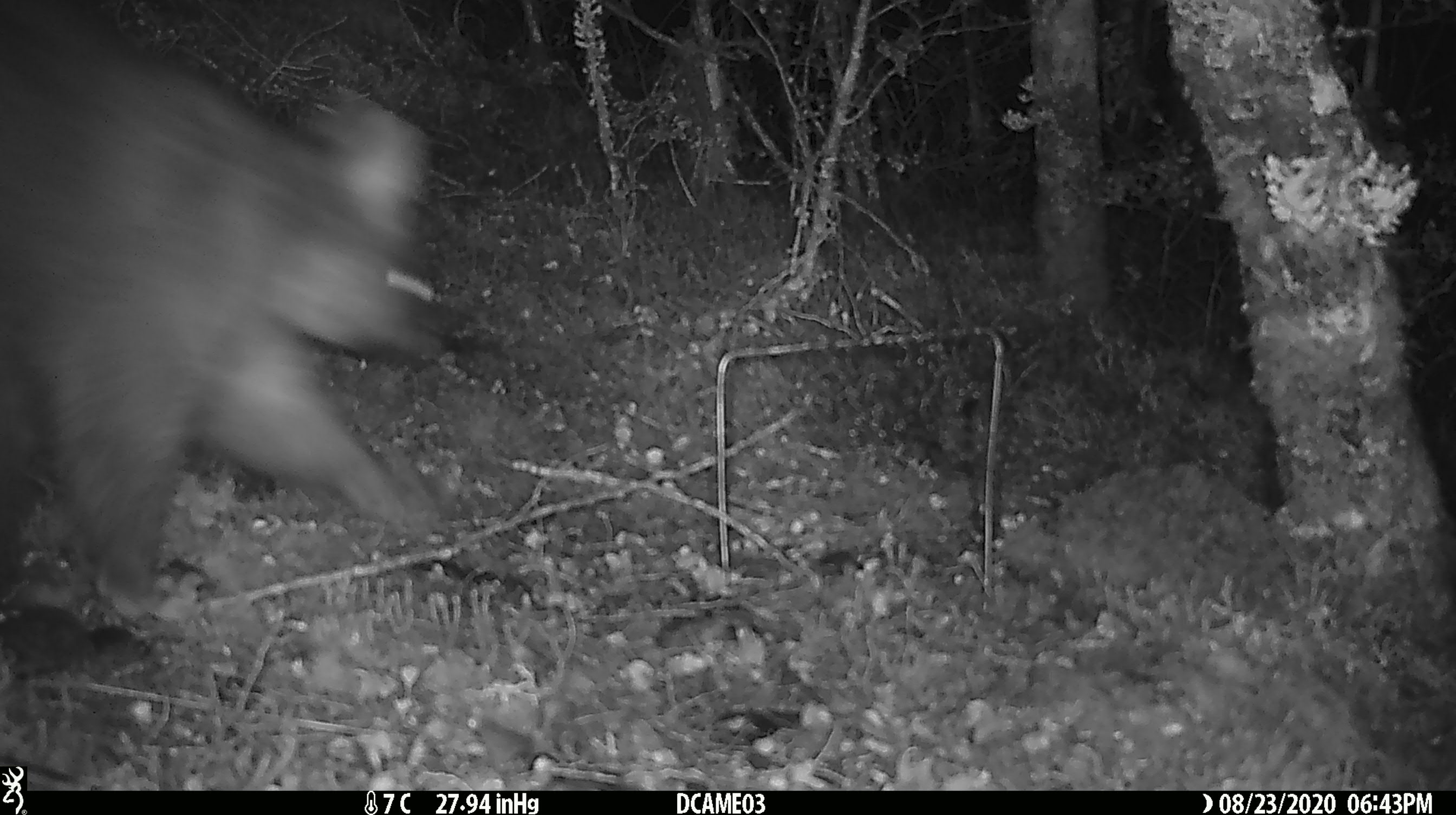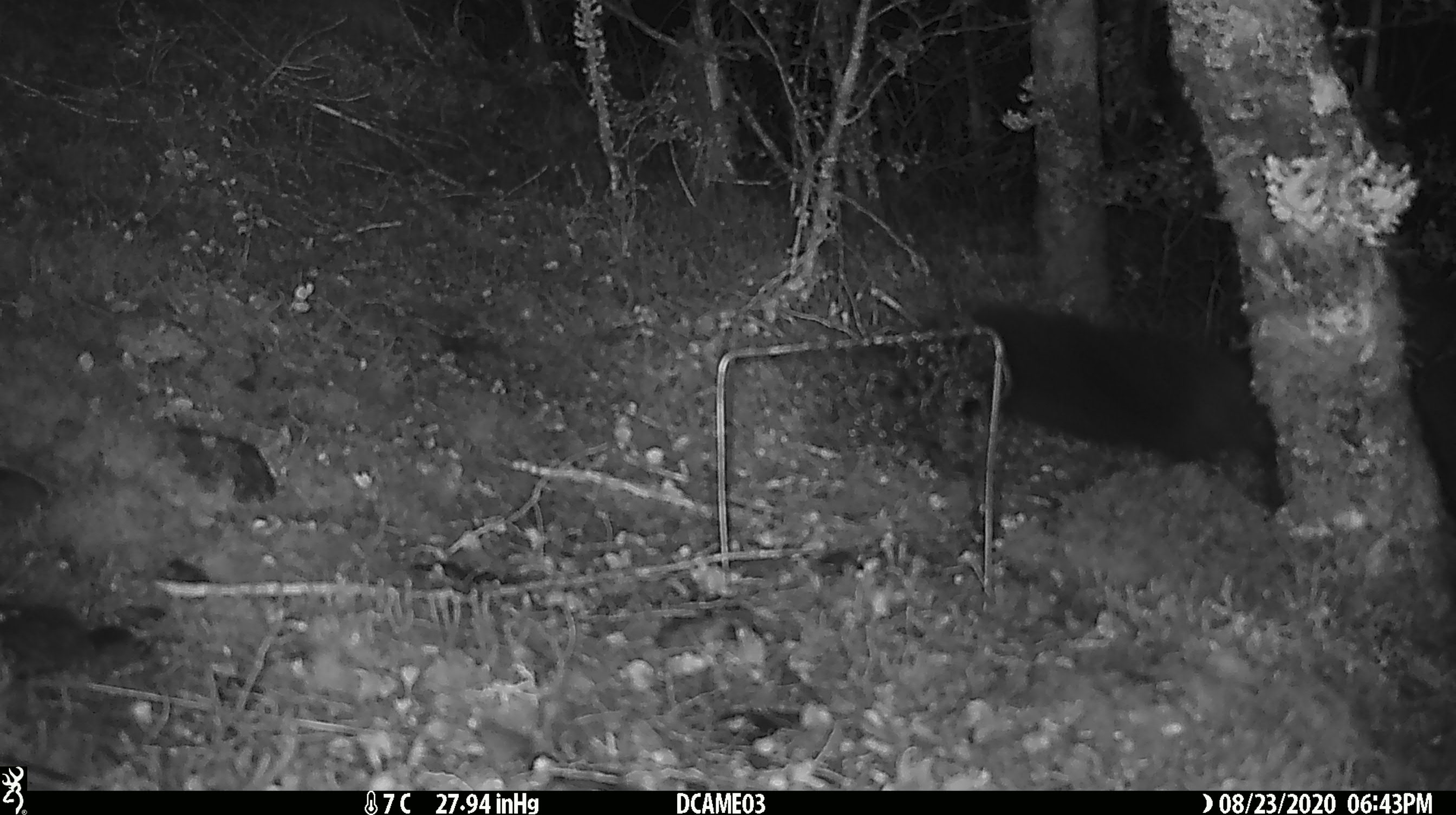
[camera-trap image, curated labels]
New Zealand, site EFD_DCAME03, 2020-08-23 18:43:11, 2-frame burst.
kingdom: Animalia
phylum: Chordata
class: Mammalia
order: Diprotodontia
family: Phalangeridae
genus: Trichosurus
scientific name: Trichosurus vulpecula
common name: common brushtail possum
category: possum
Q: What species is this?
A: Possum (common brushtail possum) (Trichosurus vulpecula).